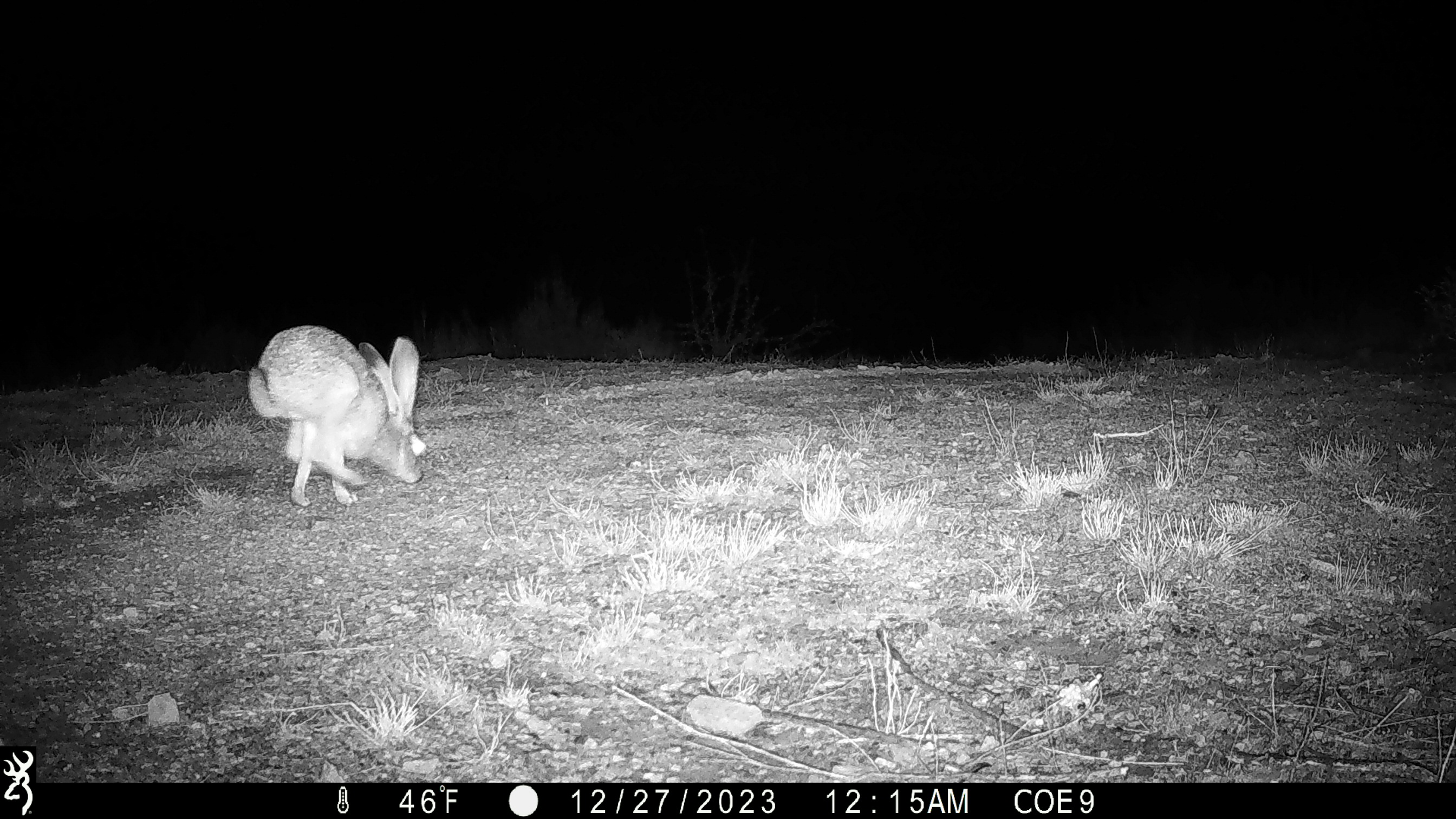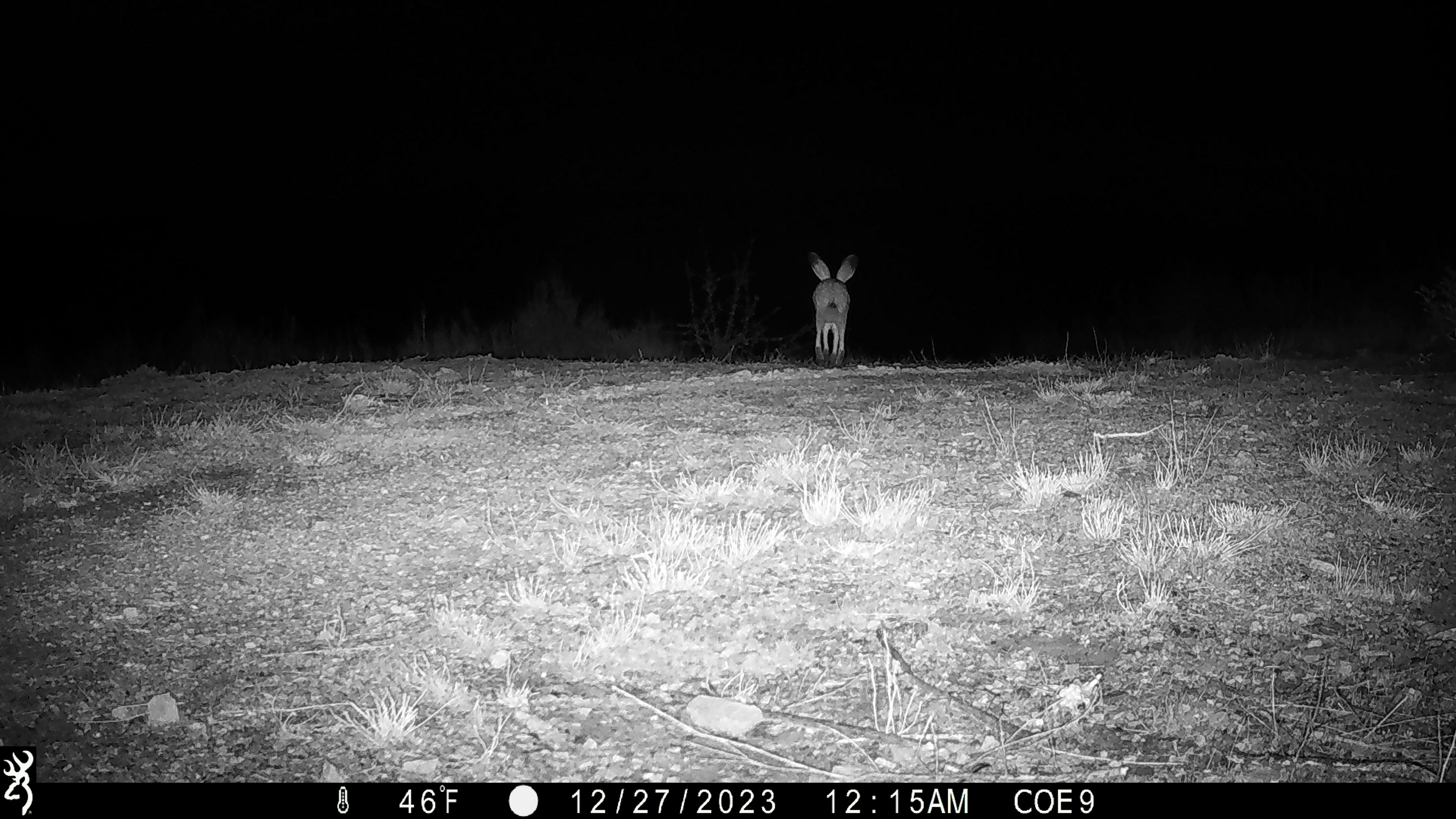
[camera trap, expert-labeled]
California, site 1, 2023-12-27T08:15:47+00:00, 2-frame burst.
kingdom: Animalia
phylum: Chordata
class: Mammalia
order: Lagomorpha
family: Leporidae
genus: Lepus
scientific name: Lepus californicus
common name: black-tailed jackrabbit